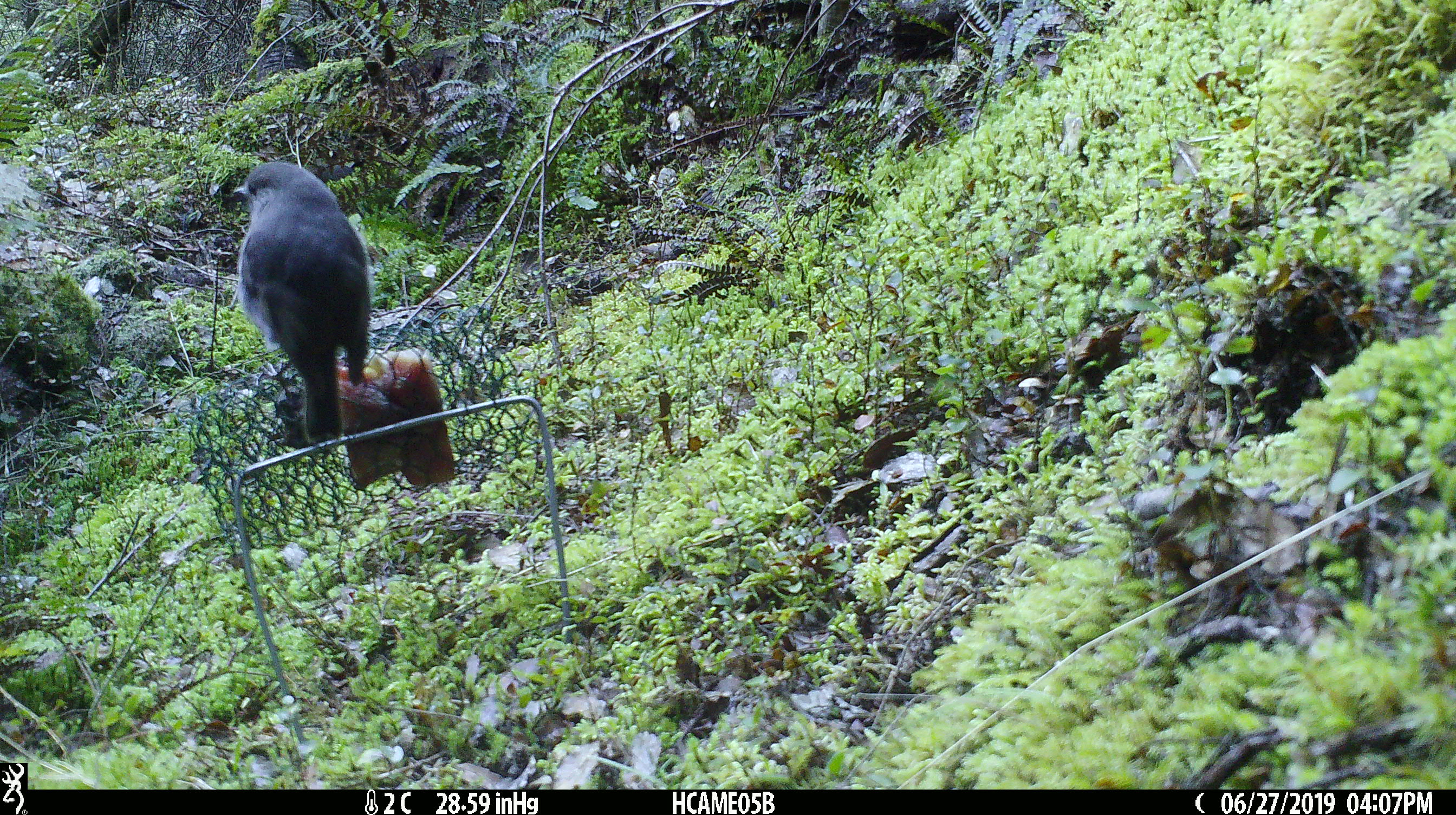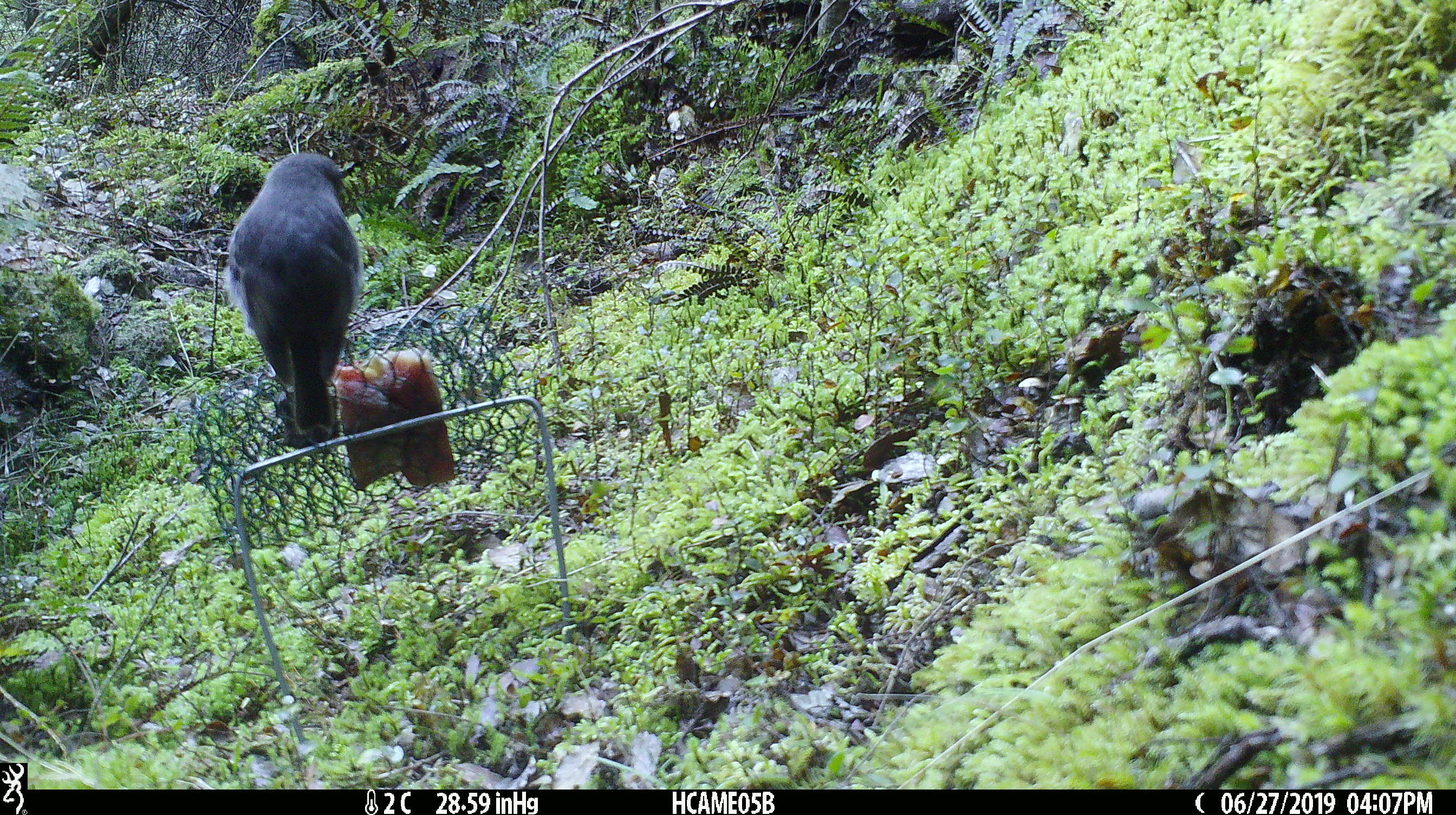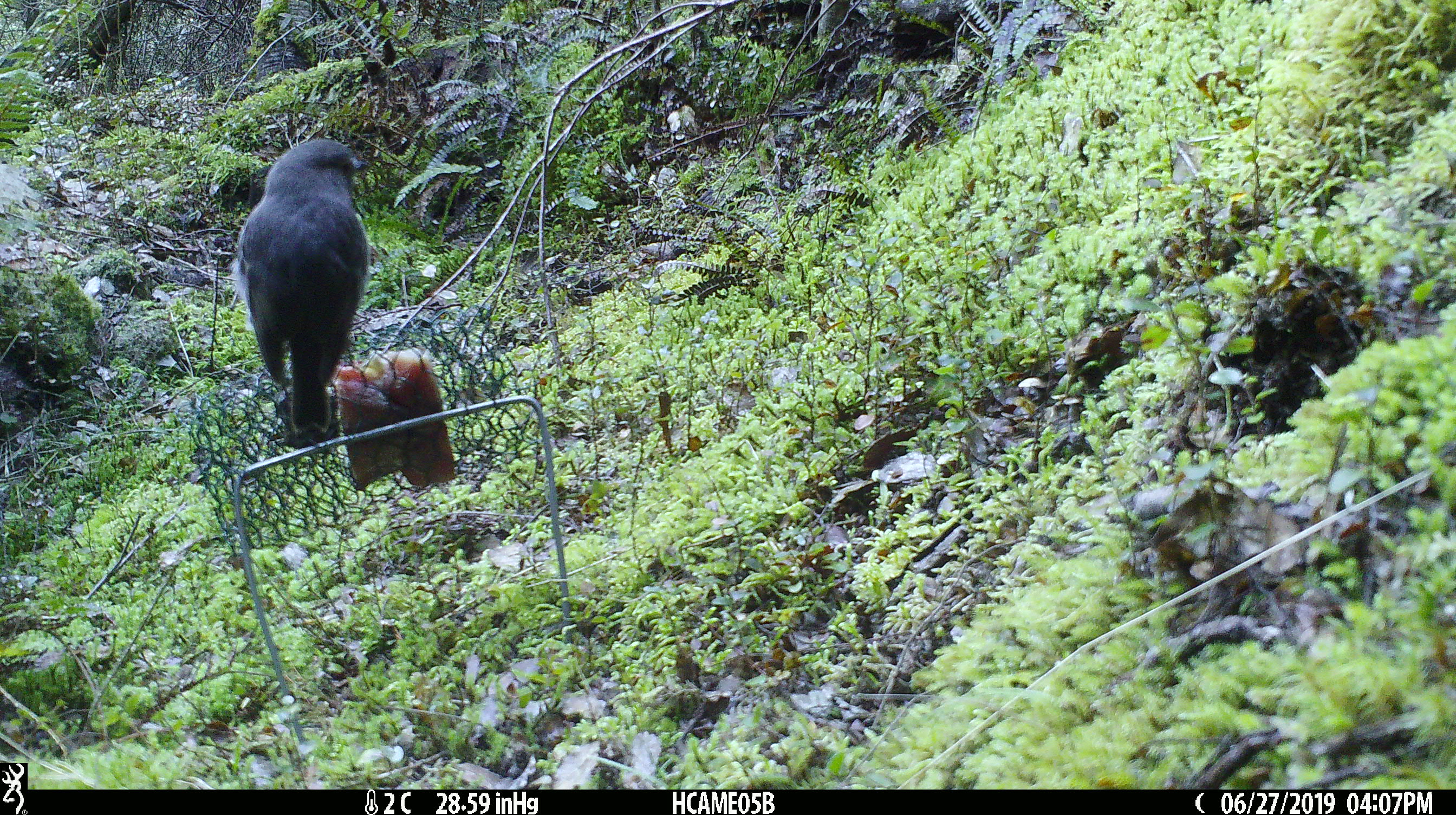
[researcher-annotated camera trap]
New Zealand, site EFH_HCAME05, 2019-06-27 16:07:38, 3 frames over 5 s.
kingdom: Animalia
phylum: Chordata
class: Aves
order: Passeriformes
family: Petroicidae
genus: Petroica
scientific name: Petroica australis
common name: new zealand robin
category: robin